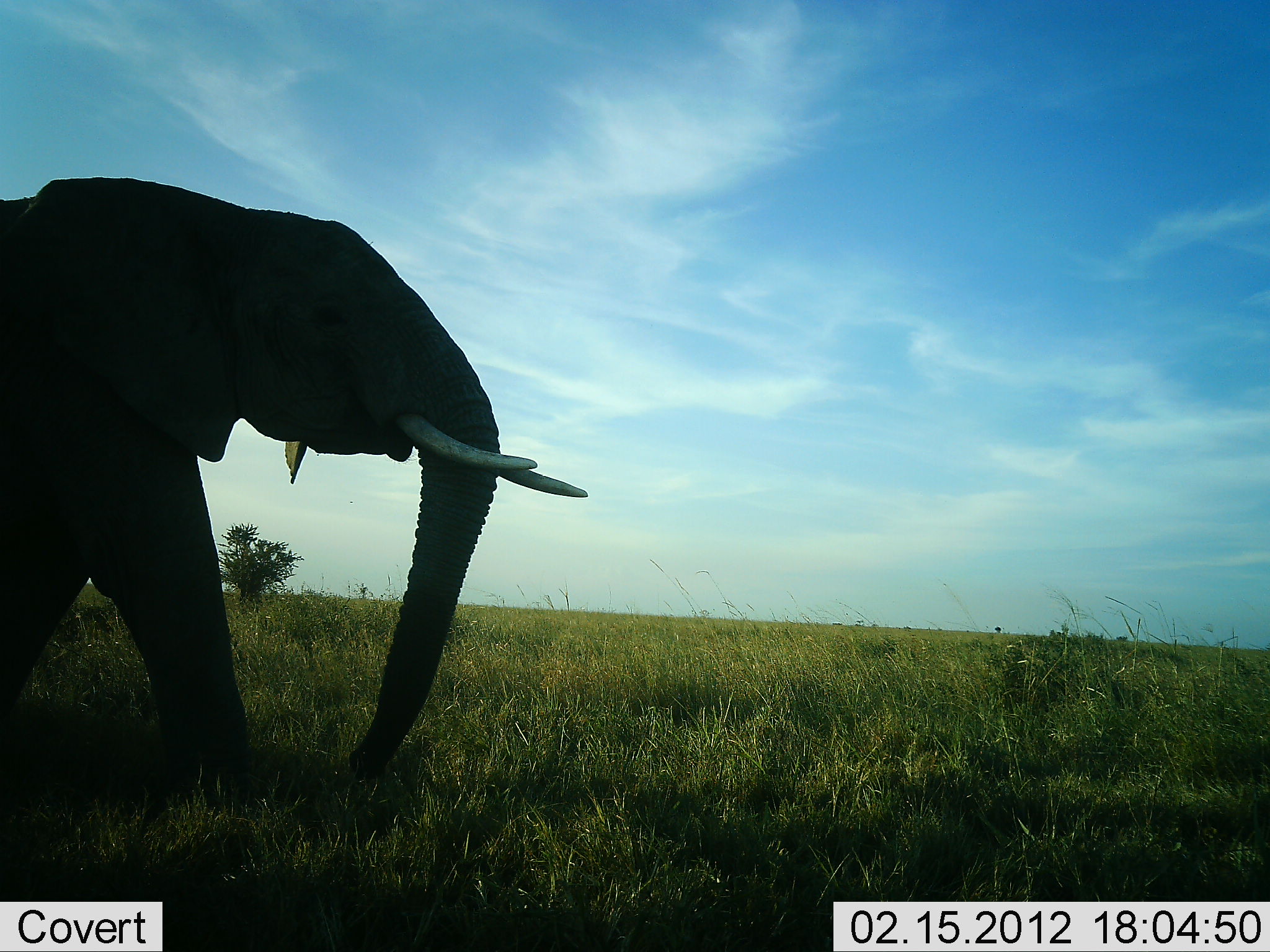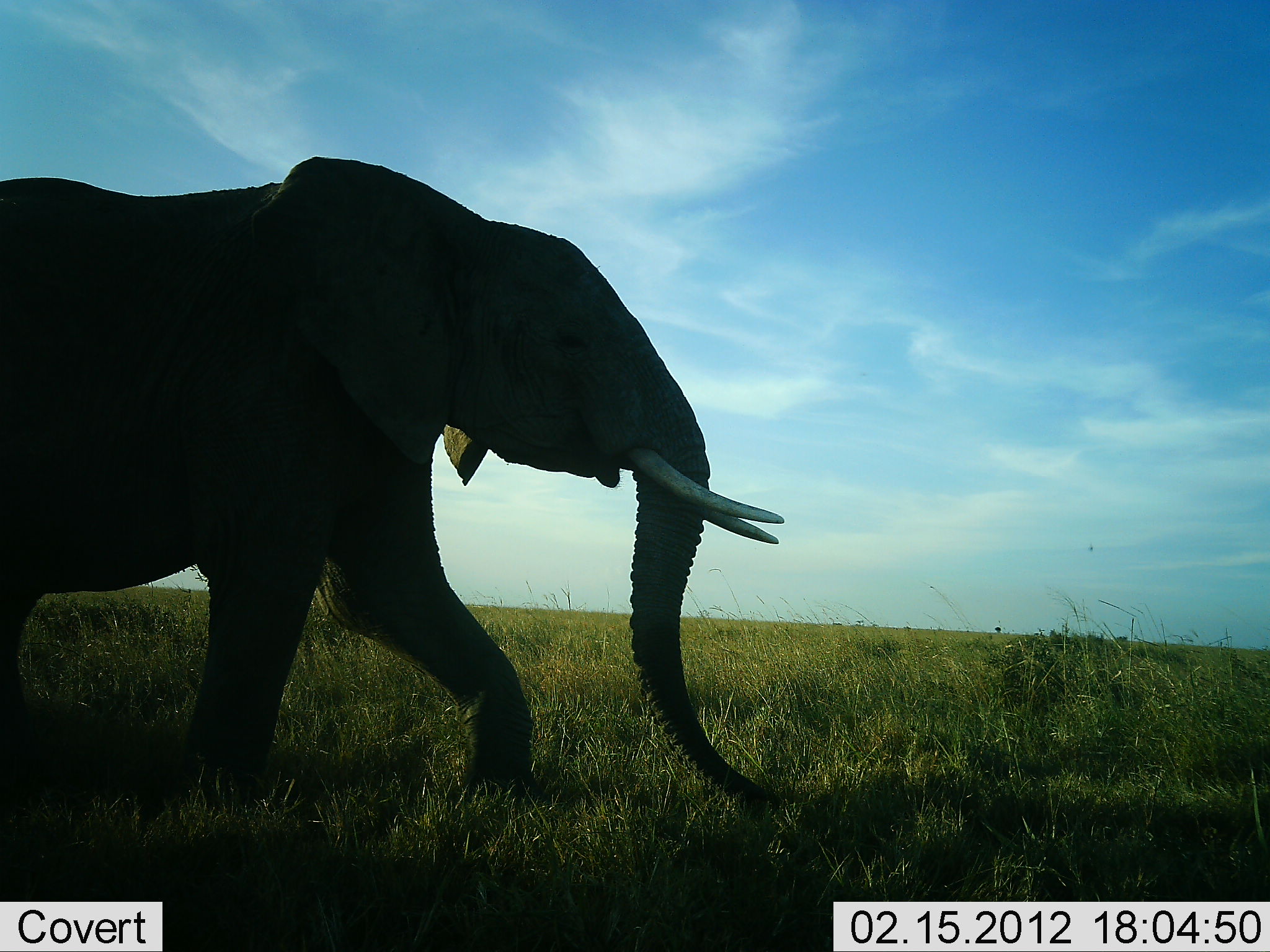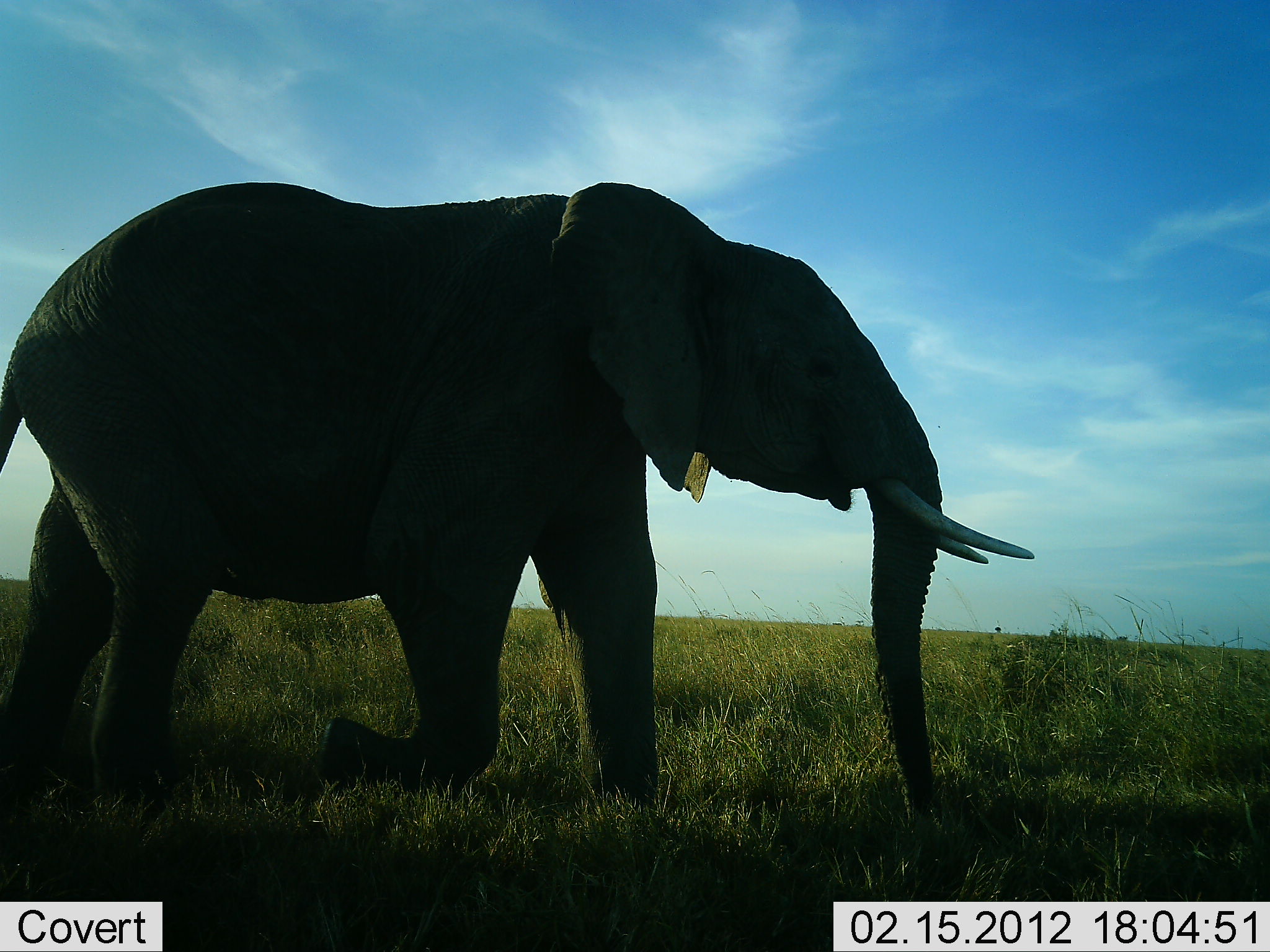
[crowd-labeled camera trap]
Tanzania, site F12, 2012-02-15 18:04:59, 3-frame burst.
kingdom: Animalia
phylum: Chordata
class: Mammalia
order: Proboscidea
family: Elephantidae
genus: Loxodonta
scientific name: Loxodonta africana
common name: african bush elephant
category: elephant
Elephant (african bush elephant) (Loxodonta africana), count 1. Behavior (volunteer vote fractions): standing 10%, resting 0%, moving 95%, interacting 0%. Young present (vote fraction): 0%. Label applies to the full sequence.